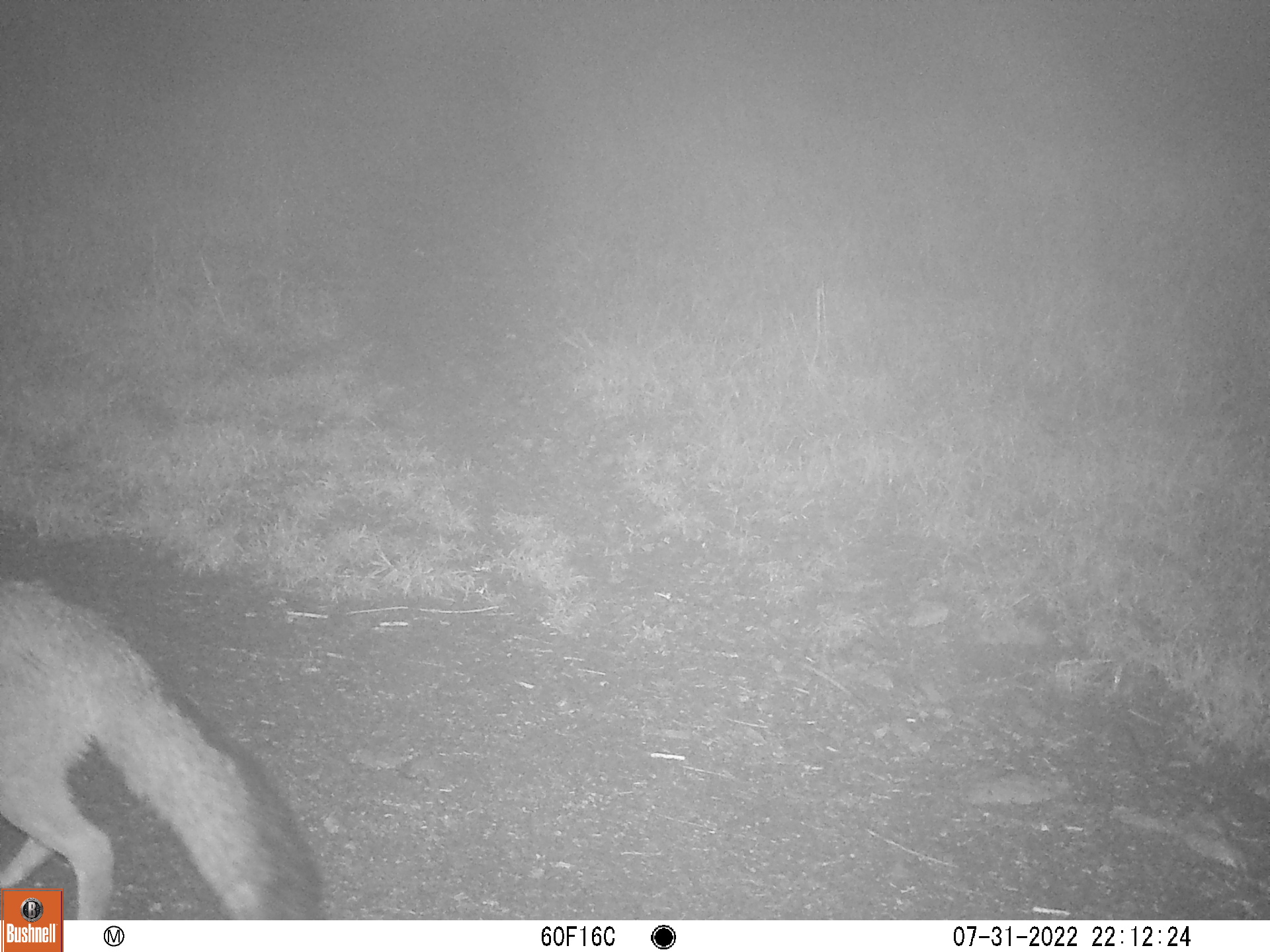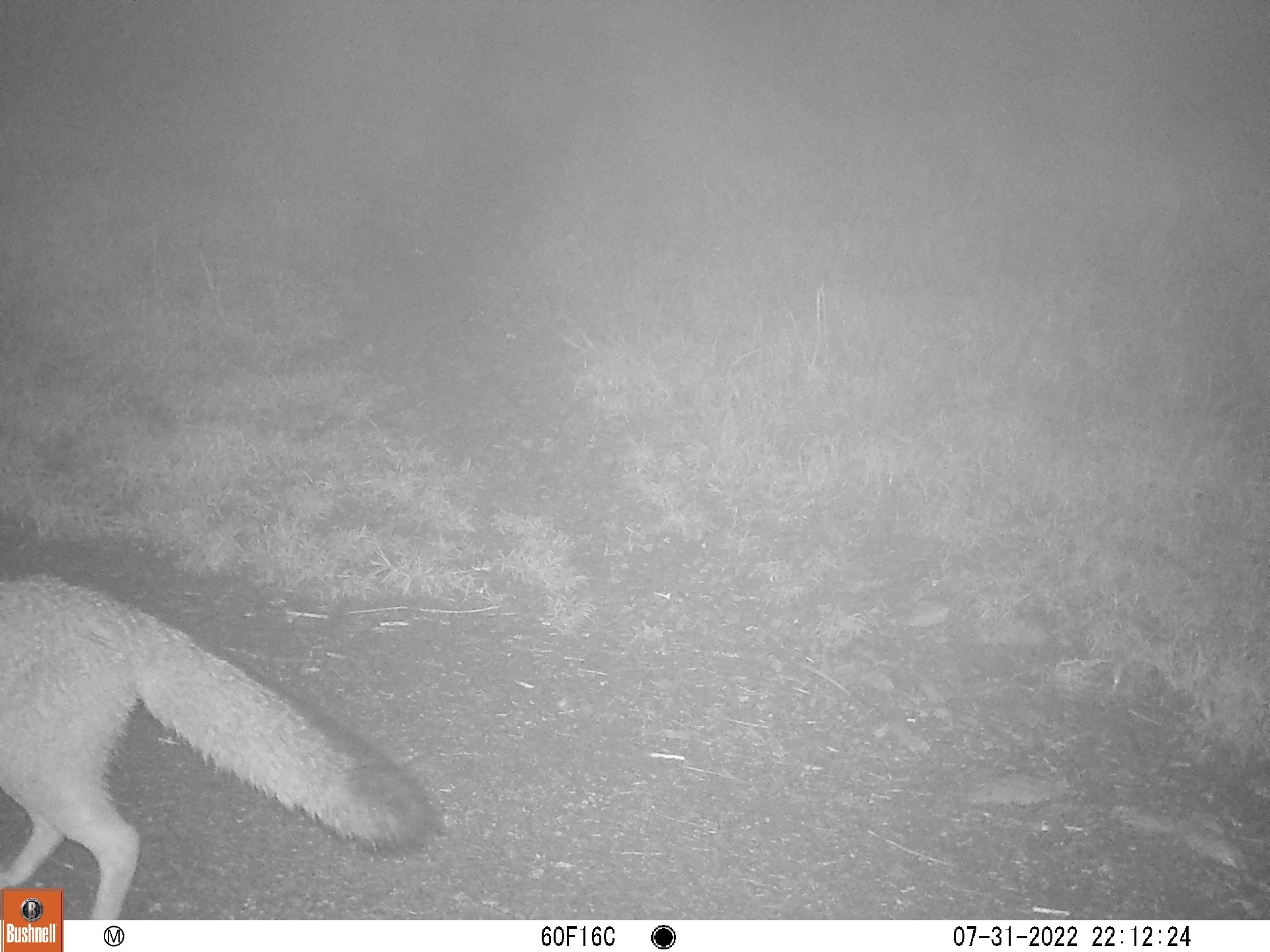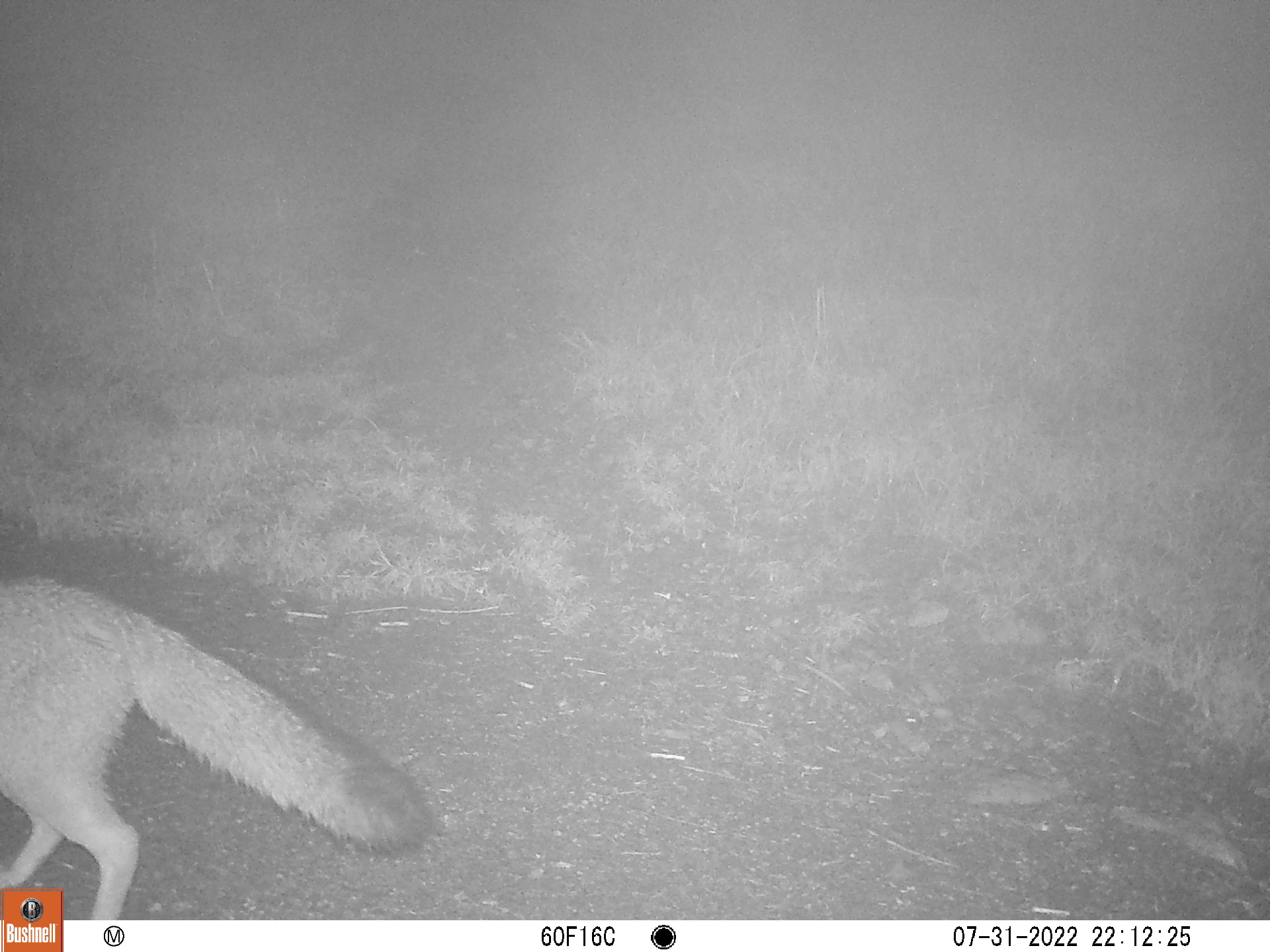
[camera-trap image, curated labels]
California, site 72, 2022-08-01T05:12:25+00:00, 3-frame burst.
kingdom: Animalia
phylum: Chordata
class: Mammalia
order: Carnivora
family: Canidae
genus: Urocyon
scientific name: Urocyon cinereoargenteus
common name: gray fox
Gray fox (Urocyon cinereoargenteus).